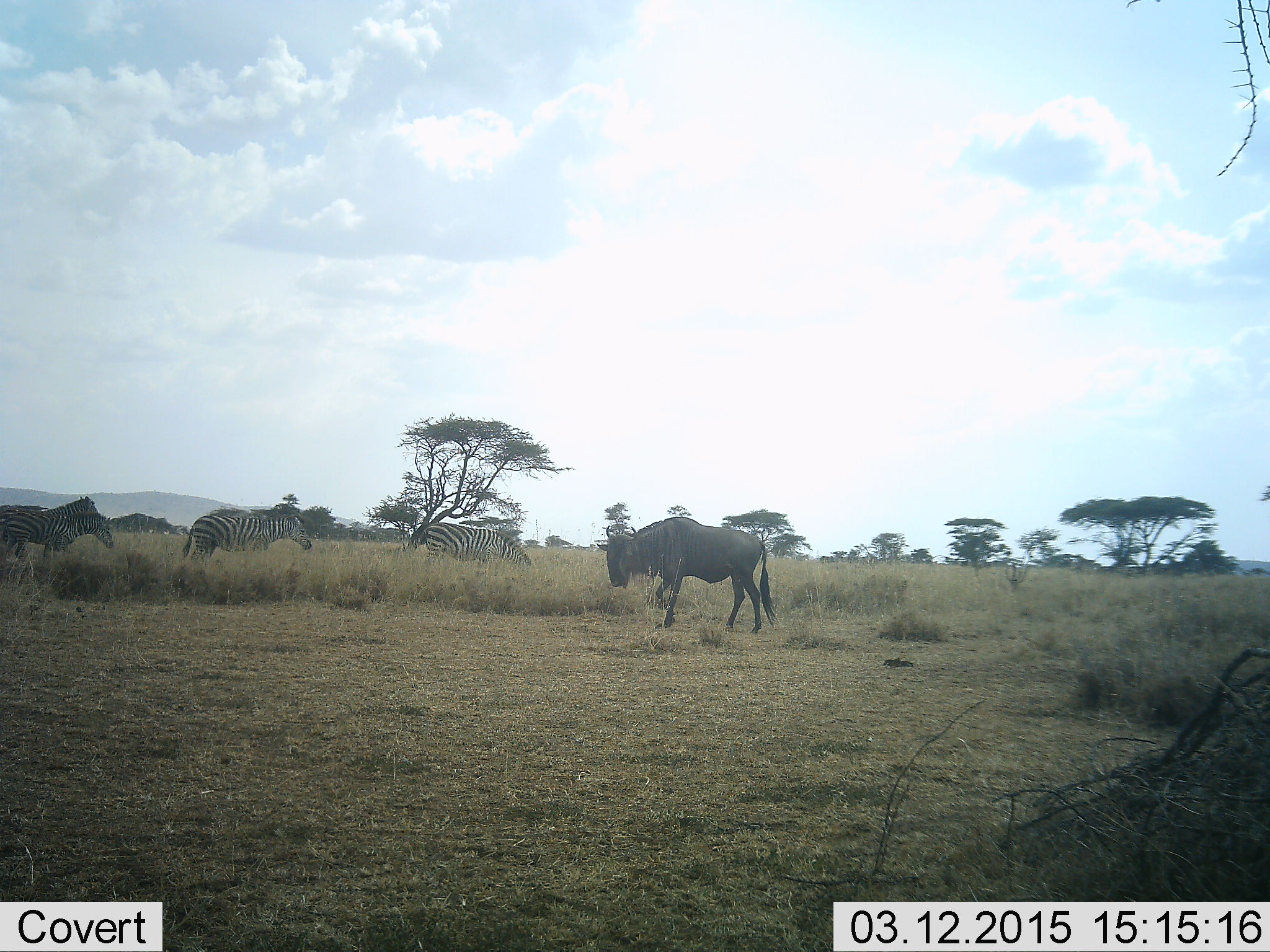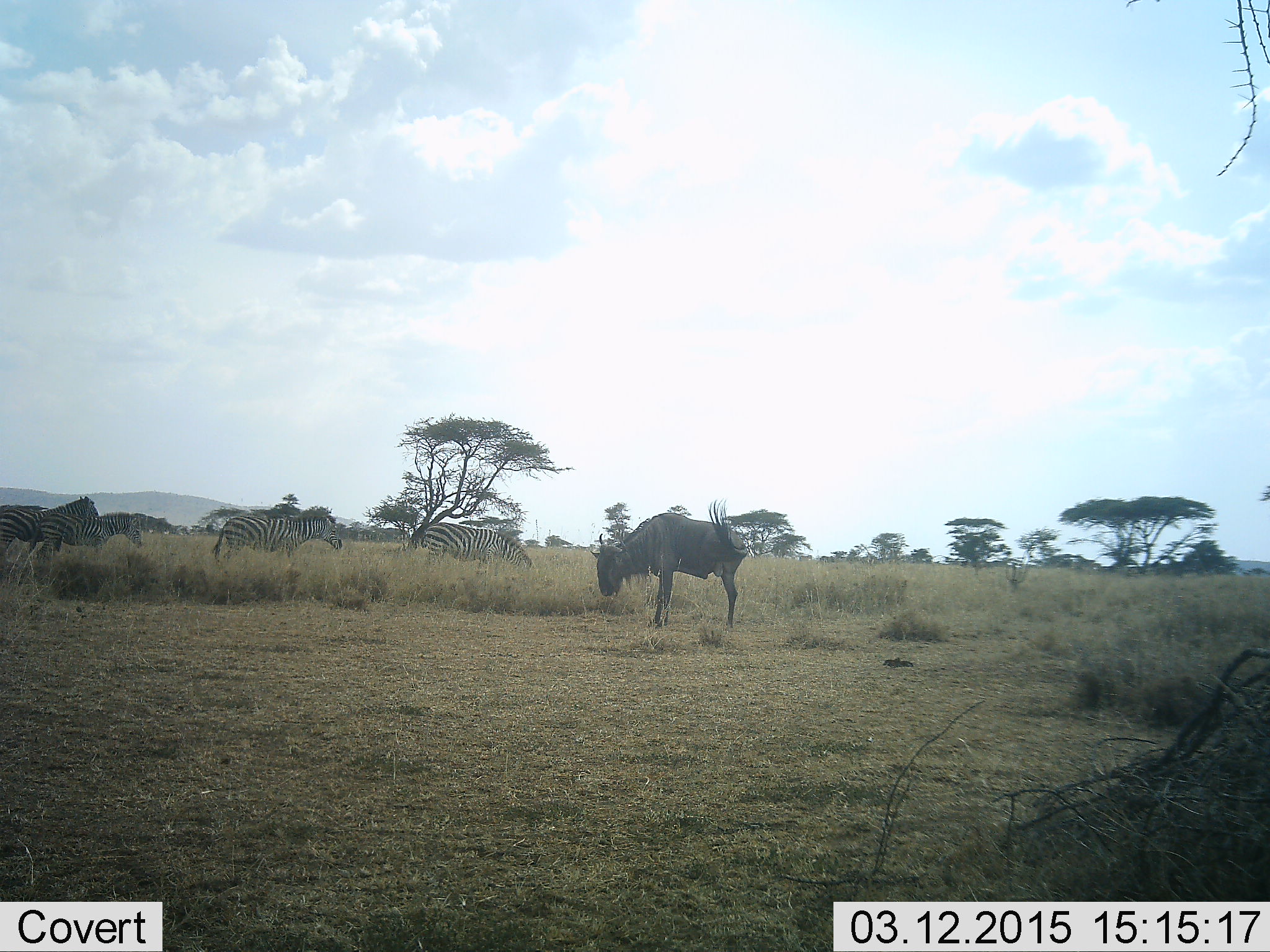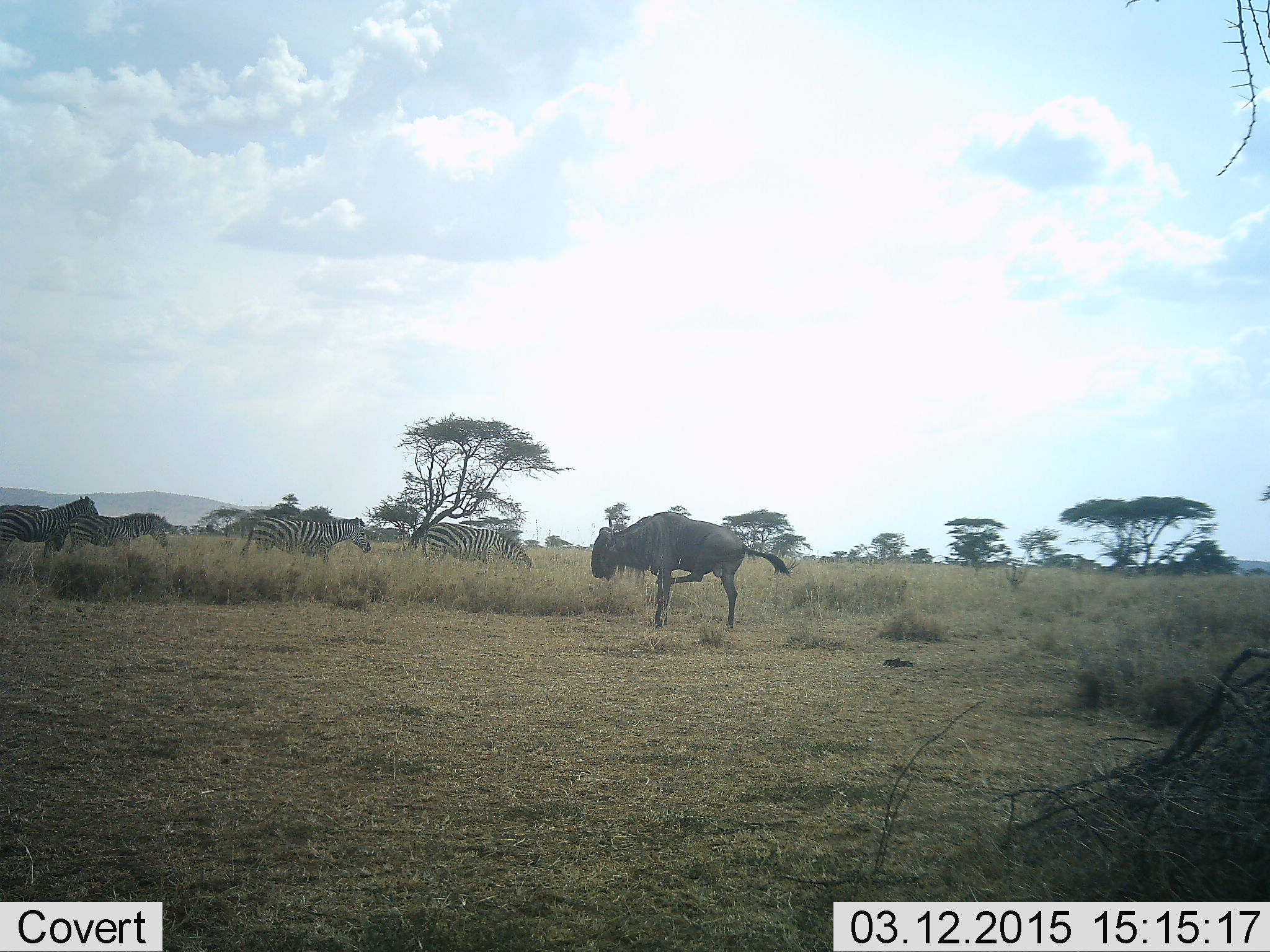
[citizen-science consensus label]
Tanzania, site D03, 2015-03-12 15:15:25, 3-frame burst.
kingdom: Animalia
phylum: Chordata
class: Mammalia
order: Artiodactyla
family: Bovidae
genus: Connochaetes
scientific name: Connochaetes taurinus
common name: blue wildebeest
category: wildebeest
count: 1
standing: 80%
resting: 10%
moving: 10%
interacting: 0%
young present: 0%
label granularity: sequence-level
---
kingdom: Animalia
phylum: Chordata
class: Mammalia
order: Perissodactyla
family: Equidae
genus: Equus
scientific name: Equus quagga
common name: plains zebra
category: zebra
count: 4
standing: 33%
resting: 8%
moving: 67%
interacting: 8%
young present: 17%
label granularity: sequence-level